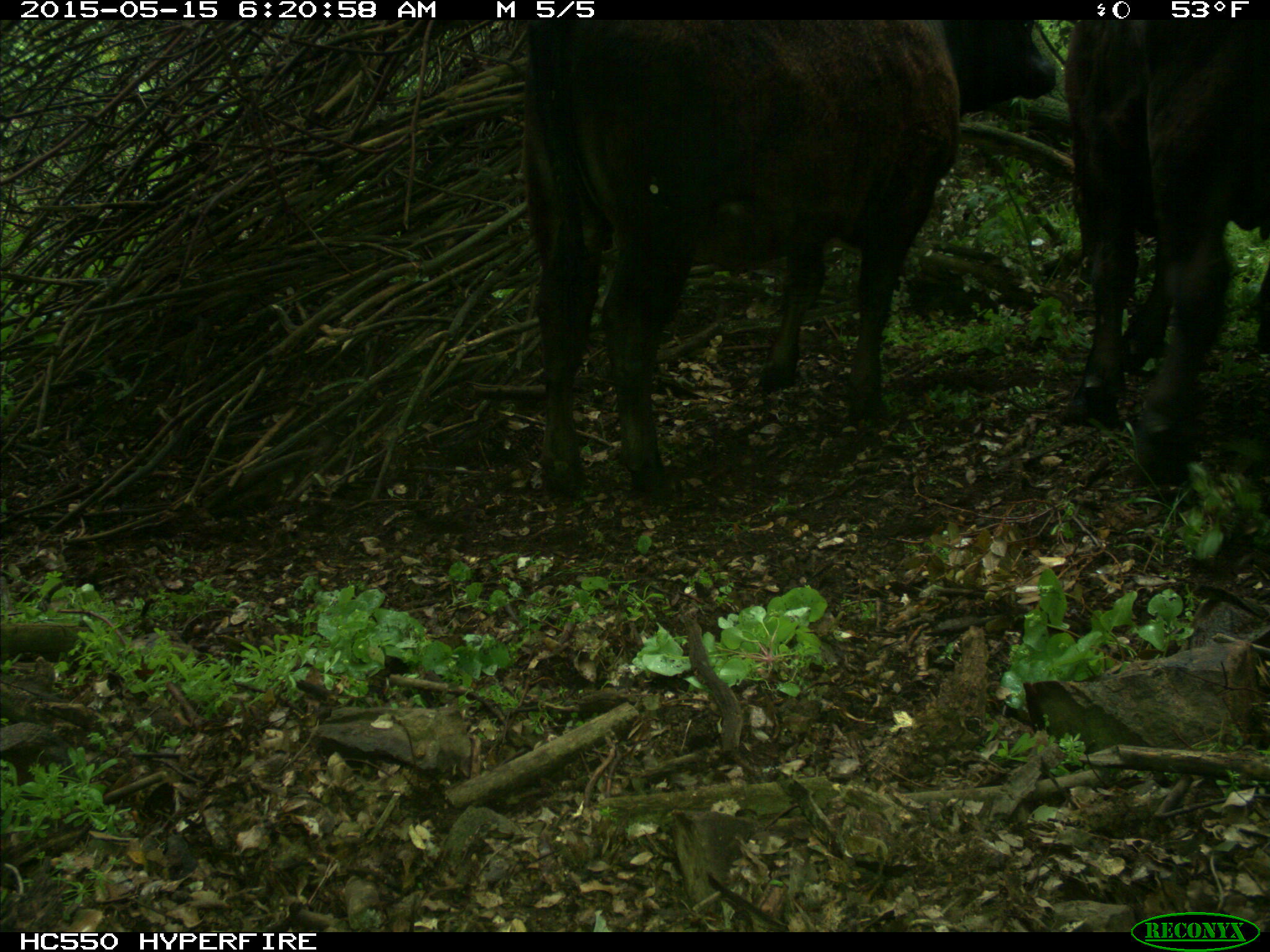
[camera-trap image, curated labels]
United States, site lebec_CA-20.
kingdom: Animalia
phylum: Chordata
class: Mammalia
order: Artiodactyla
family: Bovidae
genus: Bos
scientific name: Bos taurus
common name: domestic cow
Bos taurus (domestic cow).